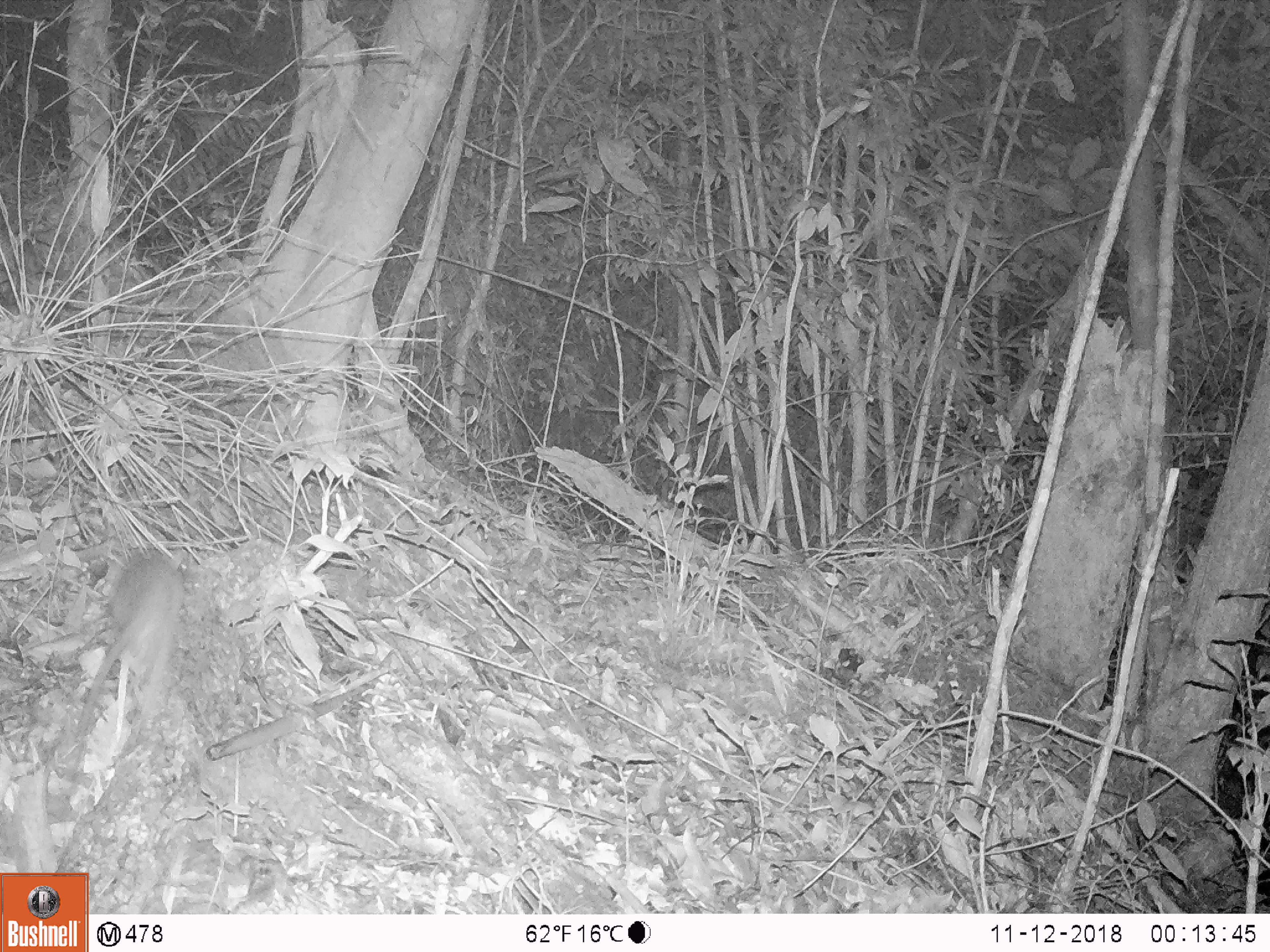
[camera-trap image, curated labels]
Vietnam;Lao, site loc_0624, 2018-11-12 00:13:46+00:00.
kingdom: Animalia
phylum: Chordata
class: Mammalia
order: Rodentia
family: Muridae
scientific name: Muridae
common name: old-world mice and rats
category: unidentified murid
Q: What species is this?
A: Unidentified murid (old-world mice and rats) (Muridae).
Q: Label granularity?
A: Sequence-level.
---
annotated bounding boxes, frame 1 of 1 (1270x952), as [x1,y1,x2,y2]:
unidentified murid: [68,550,185,785]